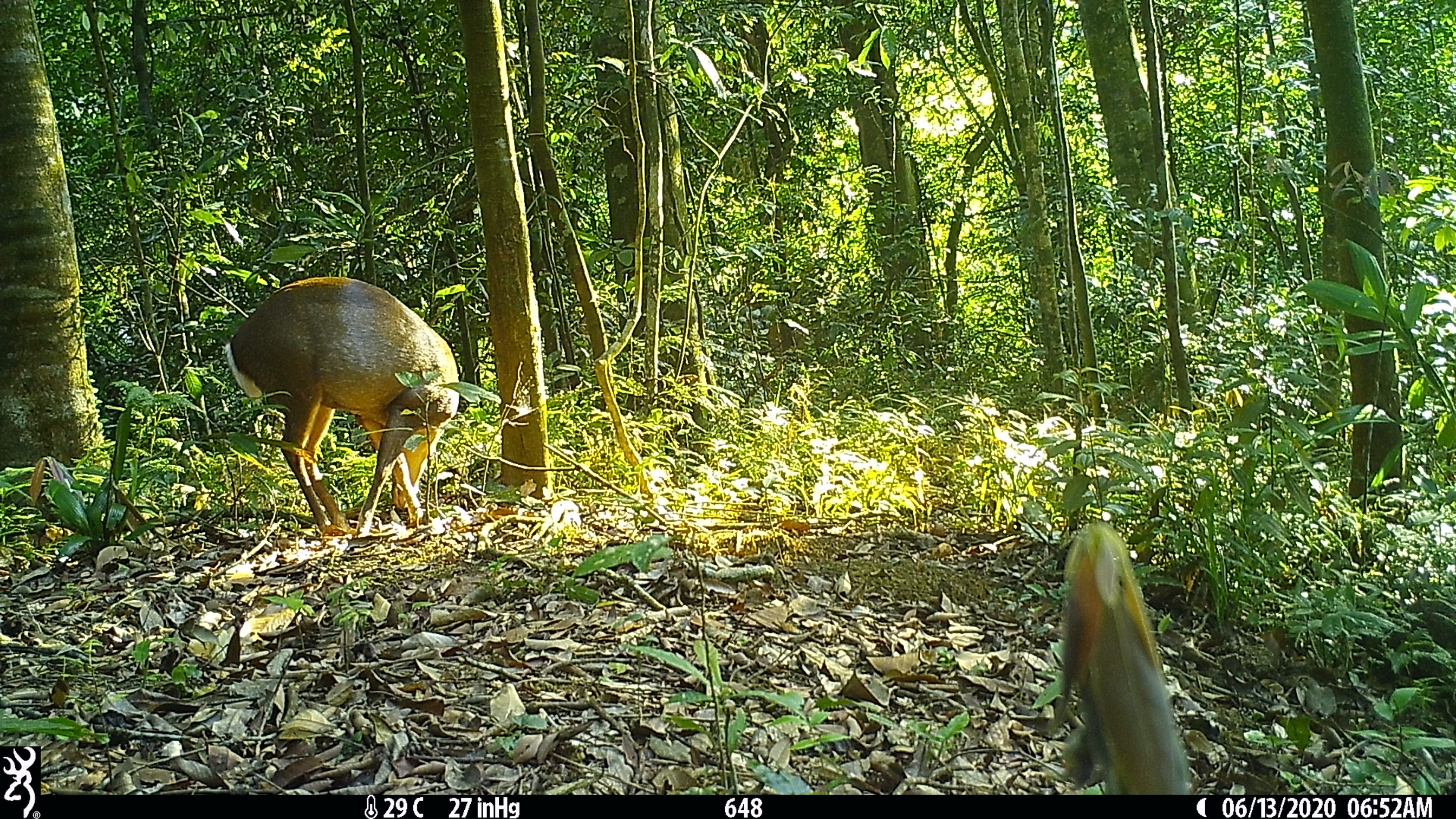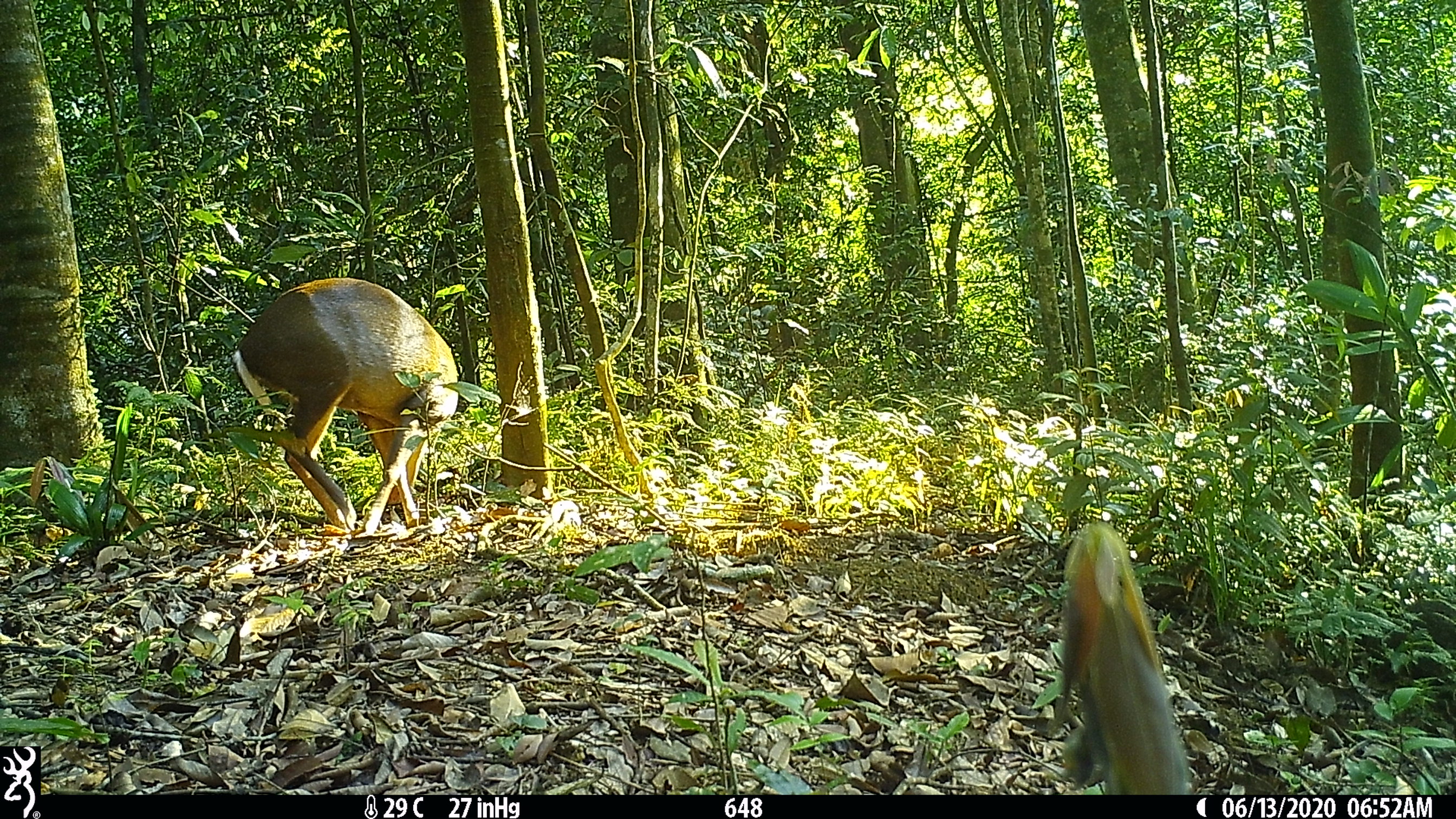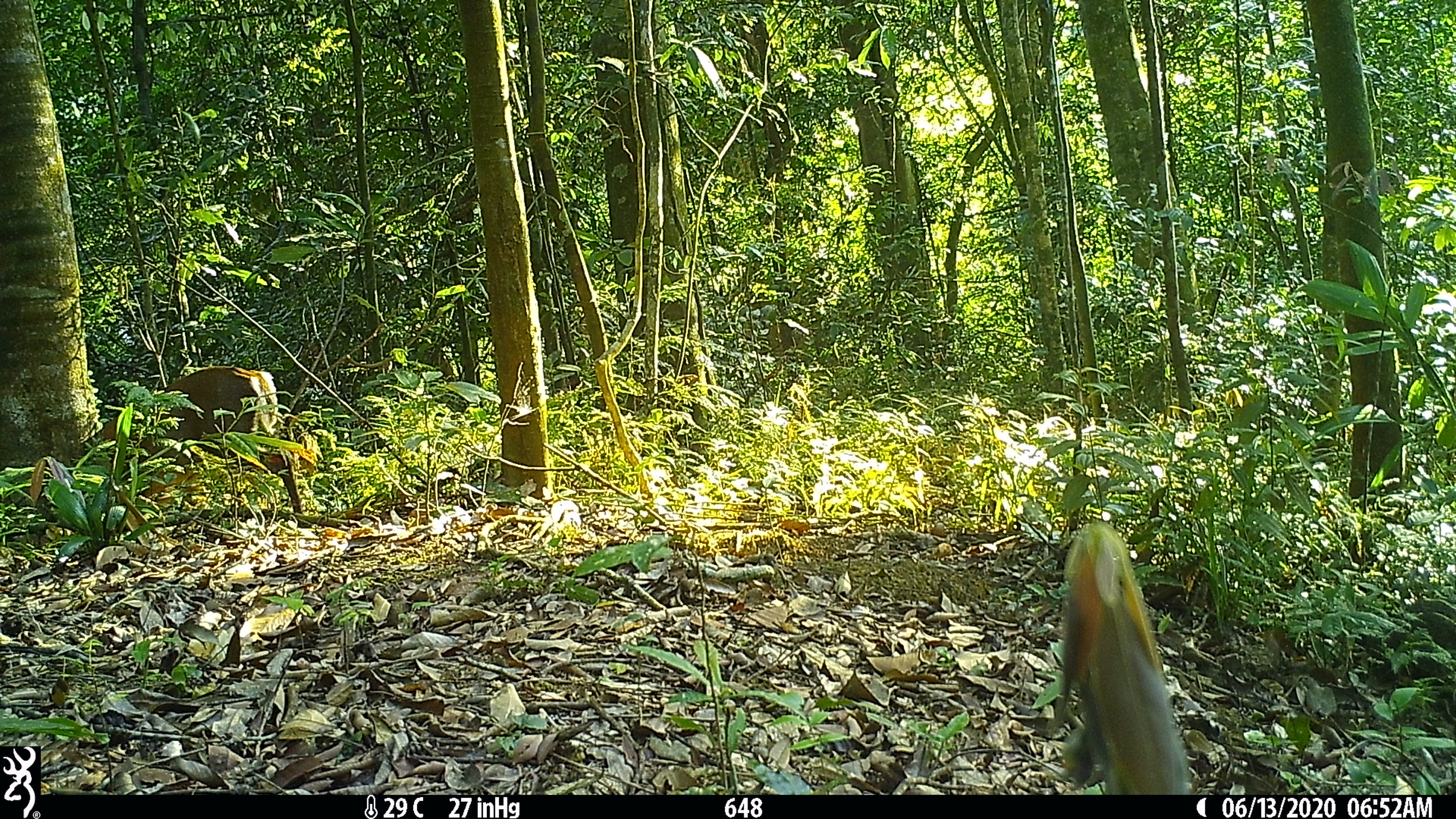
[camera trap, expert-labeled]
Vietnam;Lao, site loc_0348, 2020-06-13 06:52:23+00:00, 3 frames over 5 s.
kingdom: Animalia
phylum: Chordata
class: Mammalia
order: Artiodactyla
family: Cervidae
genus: Muntiacus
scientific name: Muntiacus rooseveltorum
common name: roosevelt's muntjac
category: roosevelts muntjac group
Roosevelts muntjac group (roosevelt's muntjac) (Muntiacus rooseveltorum). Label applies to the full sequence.